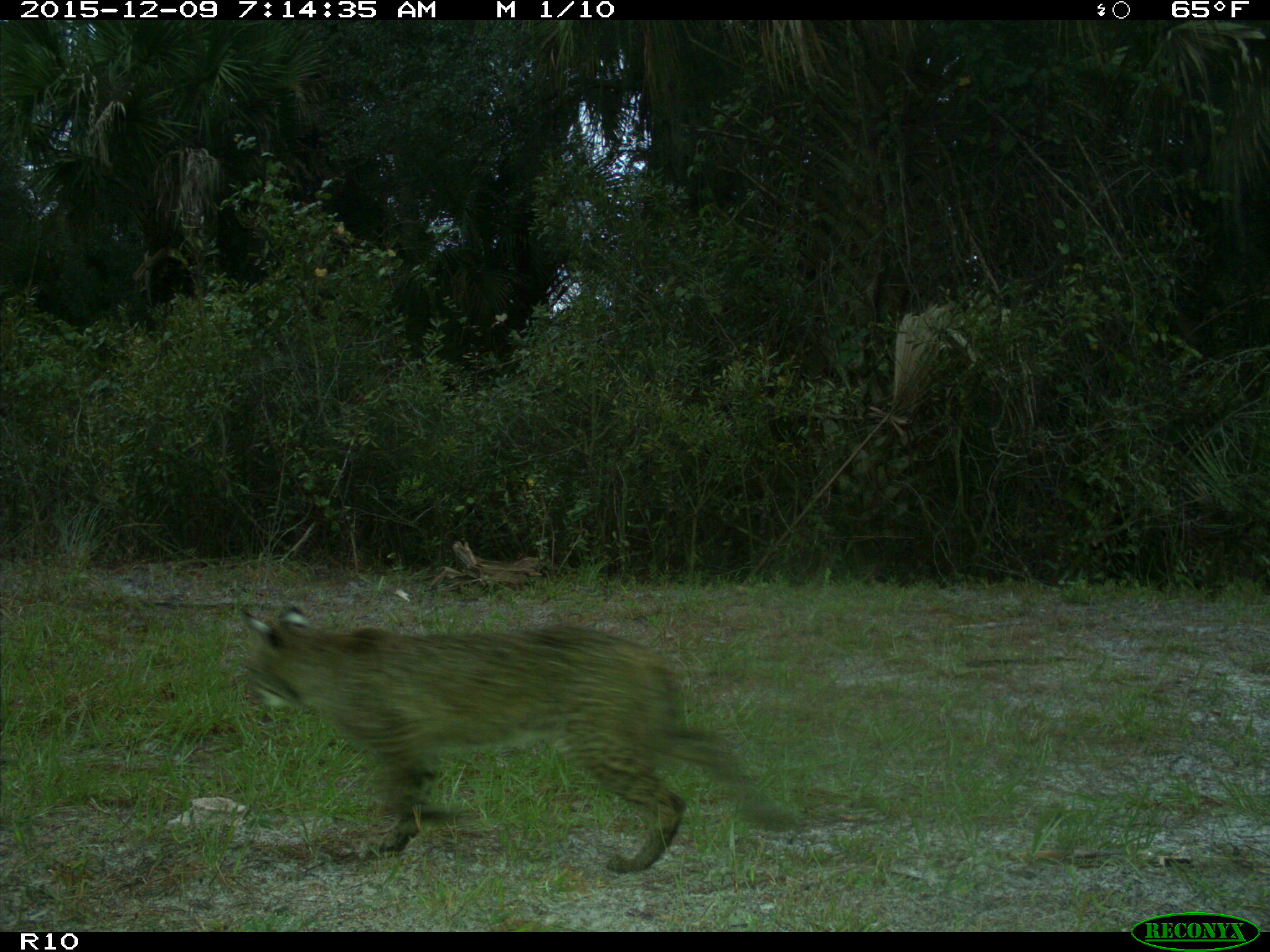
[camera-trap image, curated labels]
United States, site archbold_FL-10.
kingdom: Animalia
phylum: Chordata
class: Mammalia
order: Carnivora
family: Felidae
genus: Lynx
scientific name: Lynx rufus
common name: bobcat